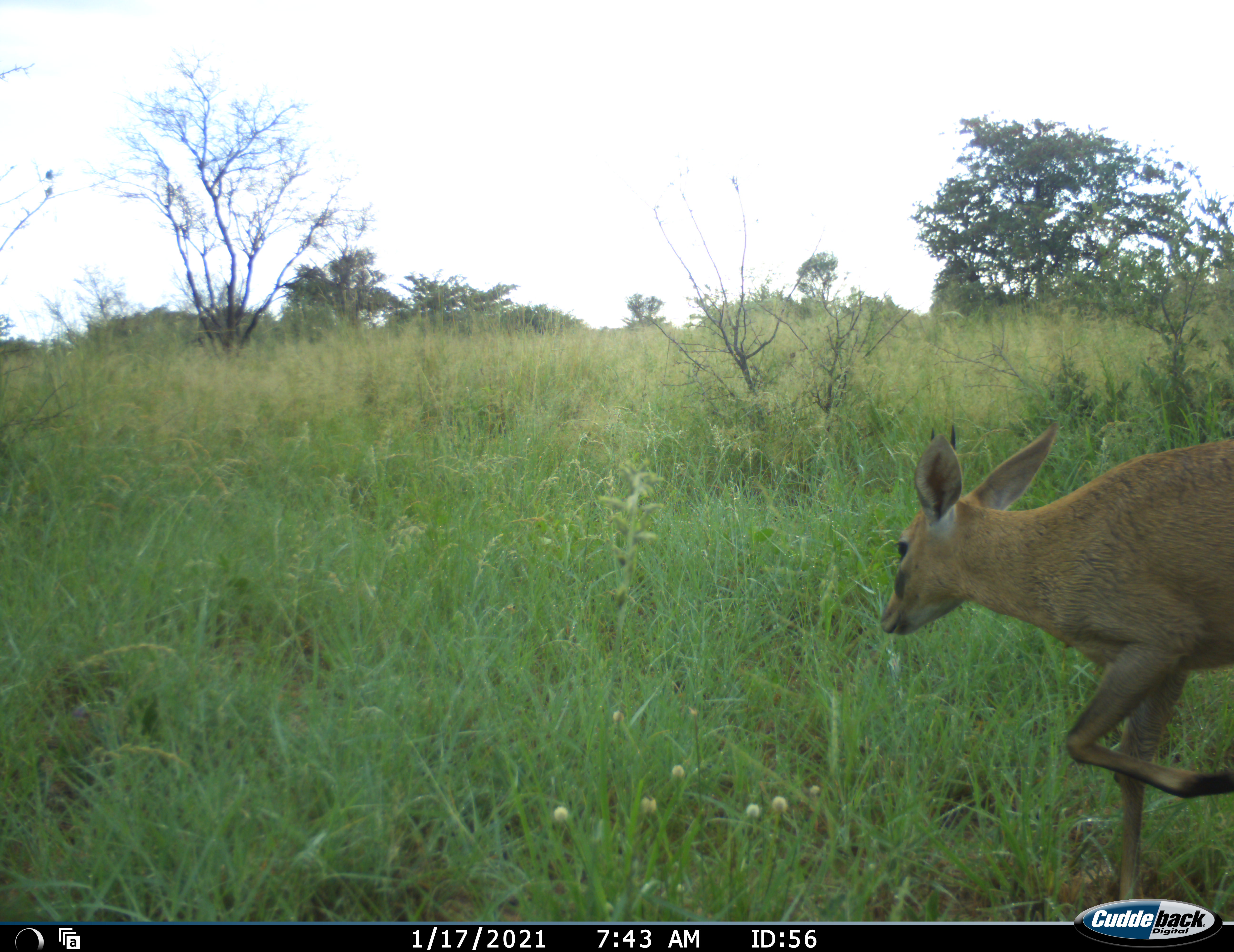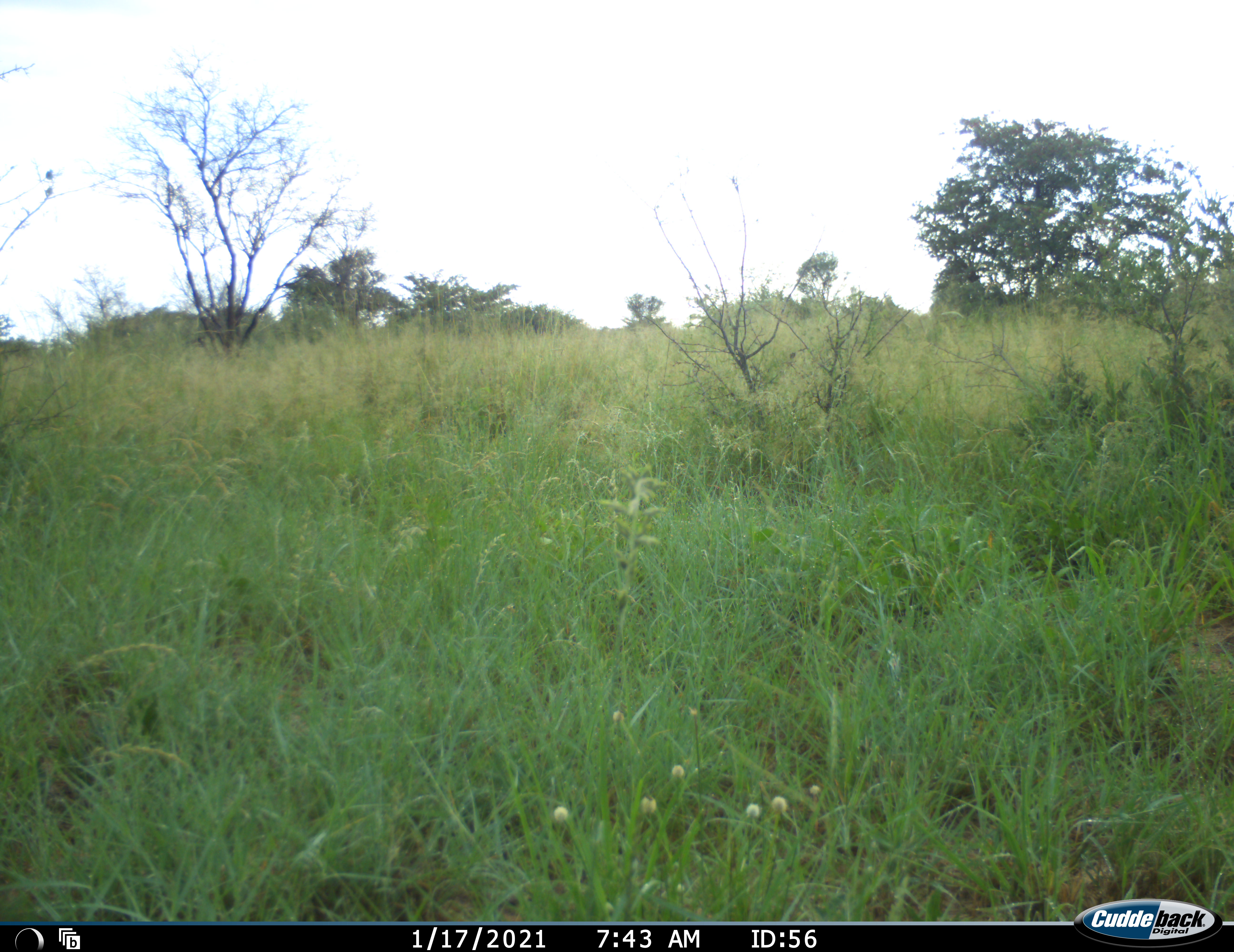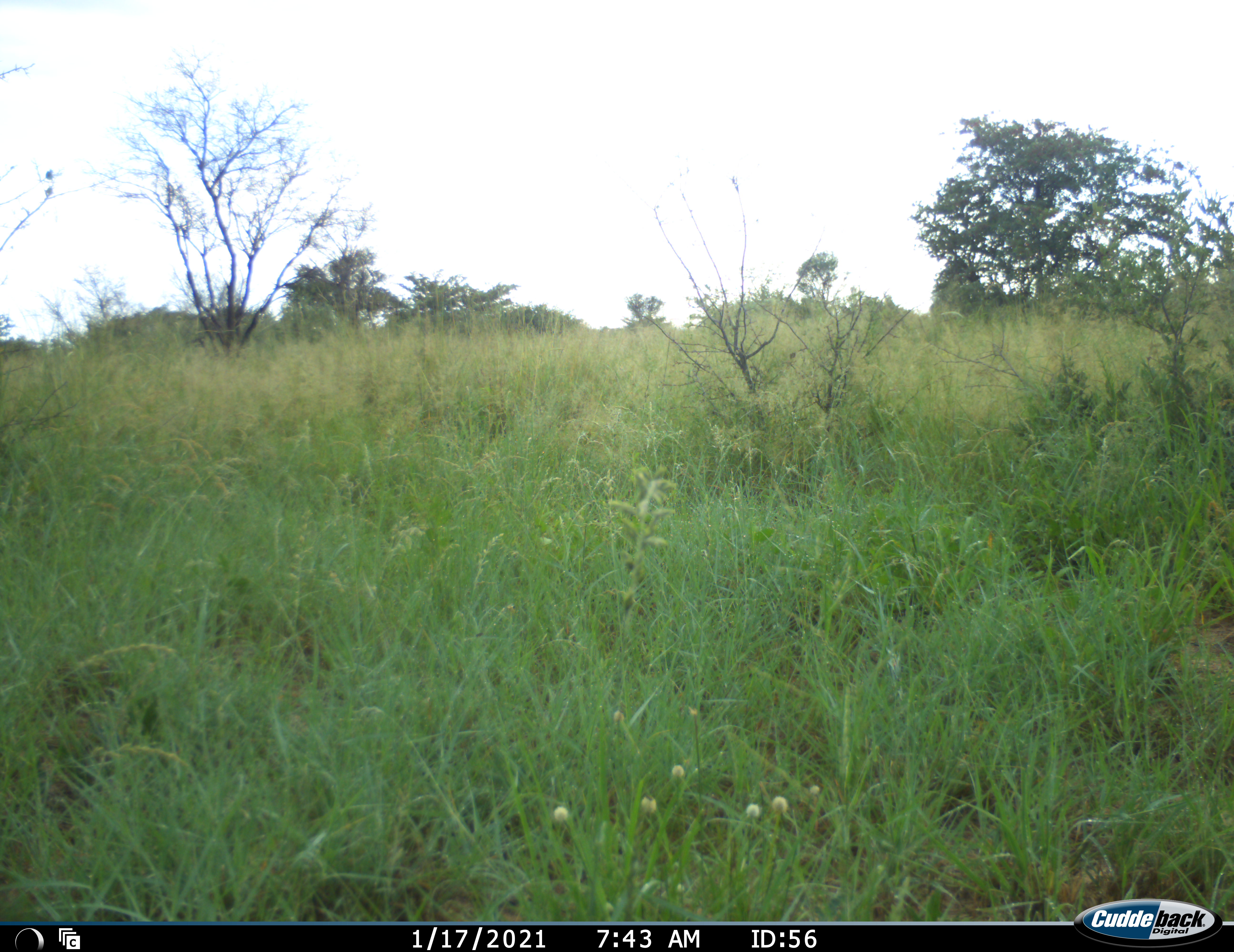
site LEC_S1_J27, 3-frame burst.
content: unidentified animal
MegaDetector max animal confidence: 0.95